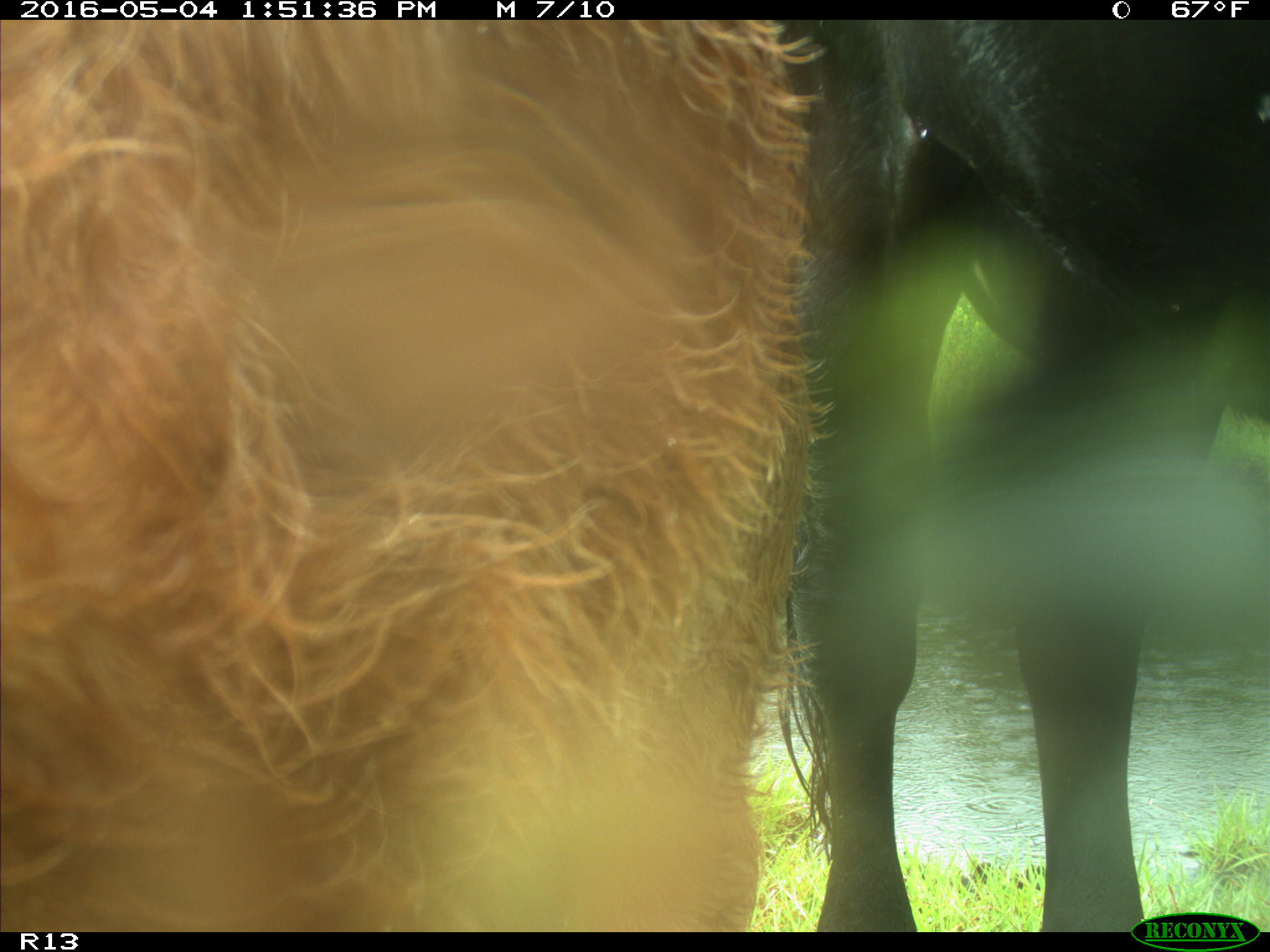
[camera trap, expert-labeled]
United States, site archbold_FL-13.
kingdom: Animalia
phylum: Chordata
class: Mammalia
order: Artiodactyla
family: Bovidae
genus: Bos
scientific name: Bos taurus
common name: domestic cow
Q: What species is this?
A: Bos taurus (domestic cow).